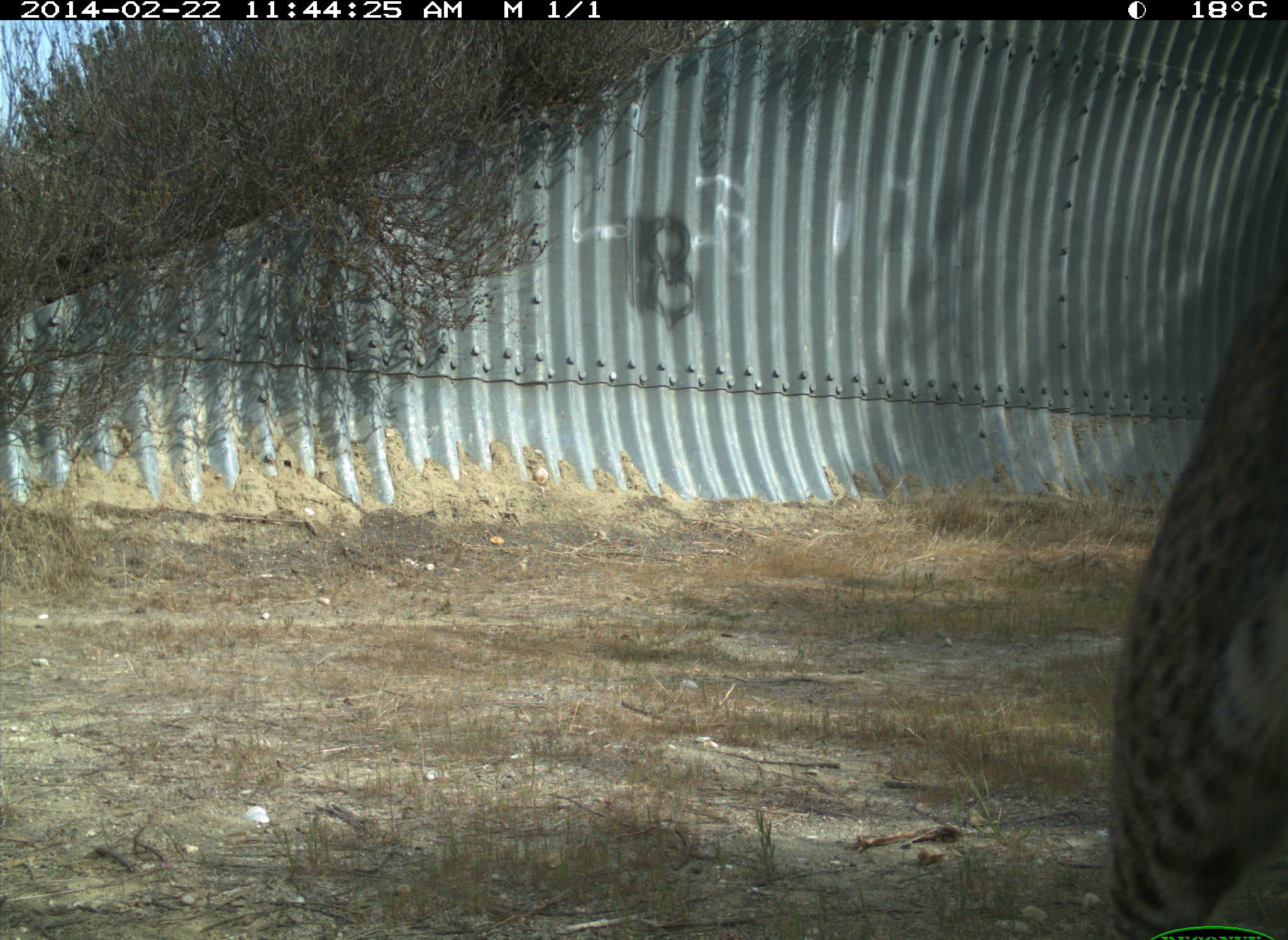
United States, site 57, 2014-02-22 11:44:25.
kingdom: Animalia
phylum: Chordata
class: Mammalia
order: Carnivora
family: Felidae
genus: Lynx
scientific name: Lynx rufus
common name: bobcat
Bobcat (Lynx rufus).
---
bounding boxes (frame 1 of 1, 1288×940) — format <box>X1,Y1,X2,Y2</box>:
bobcat: <box>1100,257,1288,940</box>